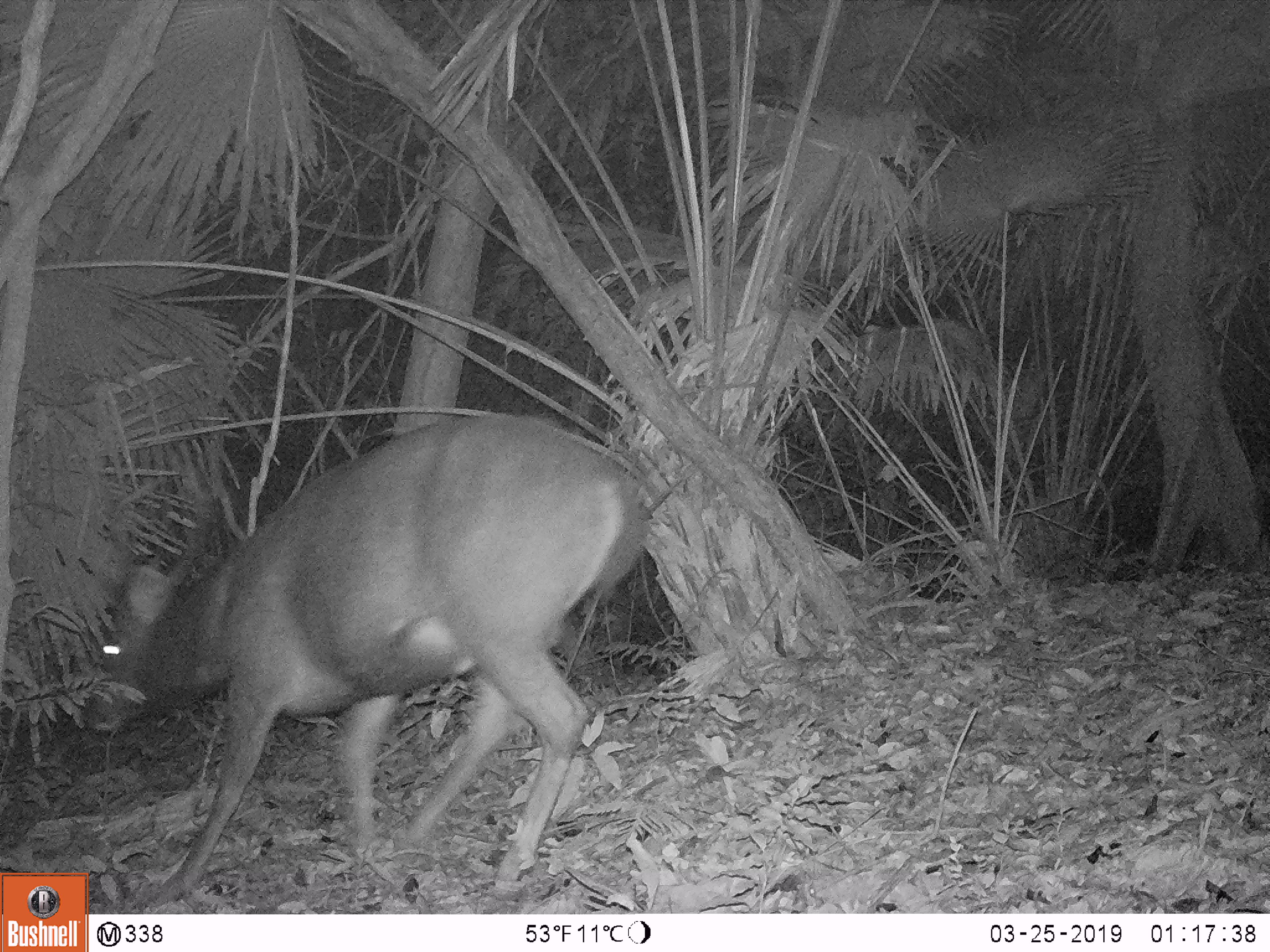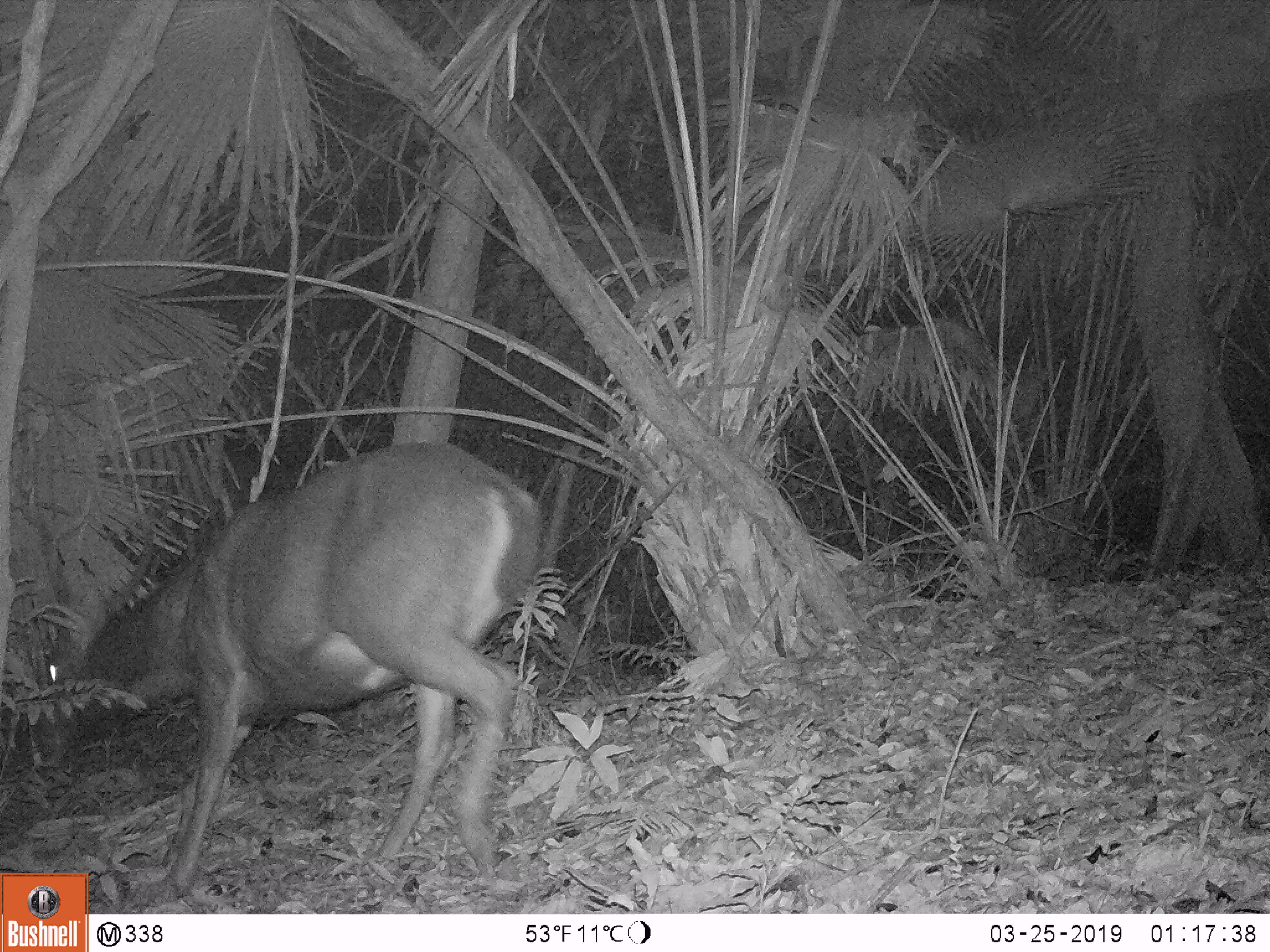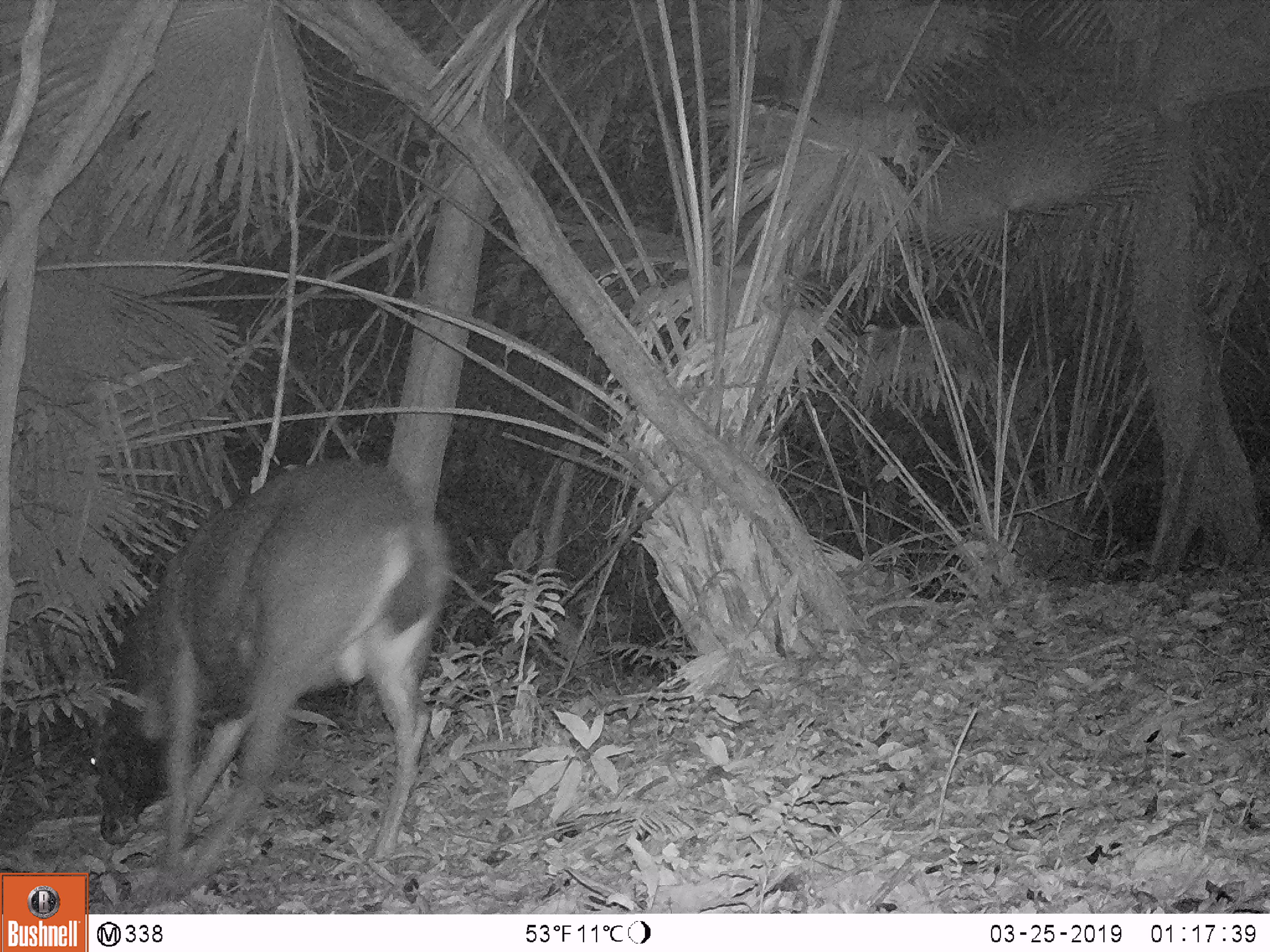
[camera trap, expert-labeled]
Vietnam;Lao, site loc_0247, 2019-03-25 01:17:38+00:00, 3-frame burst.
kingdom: Animalia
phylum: Chordata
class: Mammalia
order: Artiodactyla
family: Cervidae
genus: Rusa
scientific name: Rusa unicolor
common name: sambar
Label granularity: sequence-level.